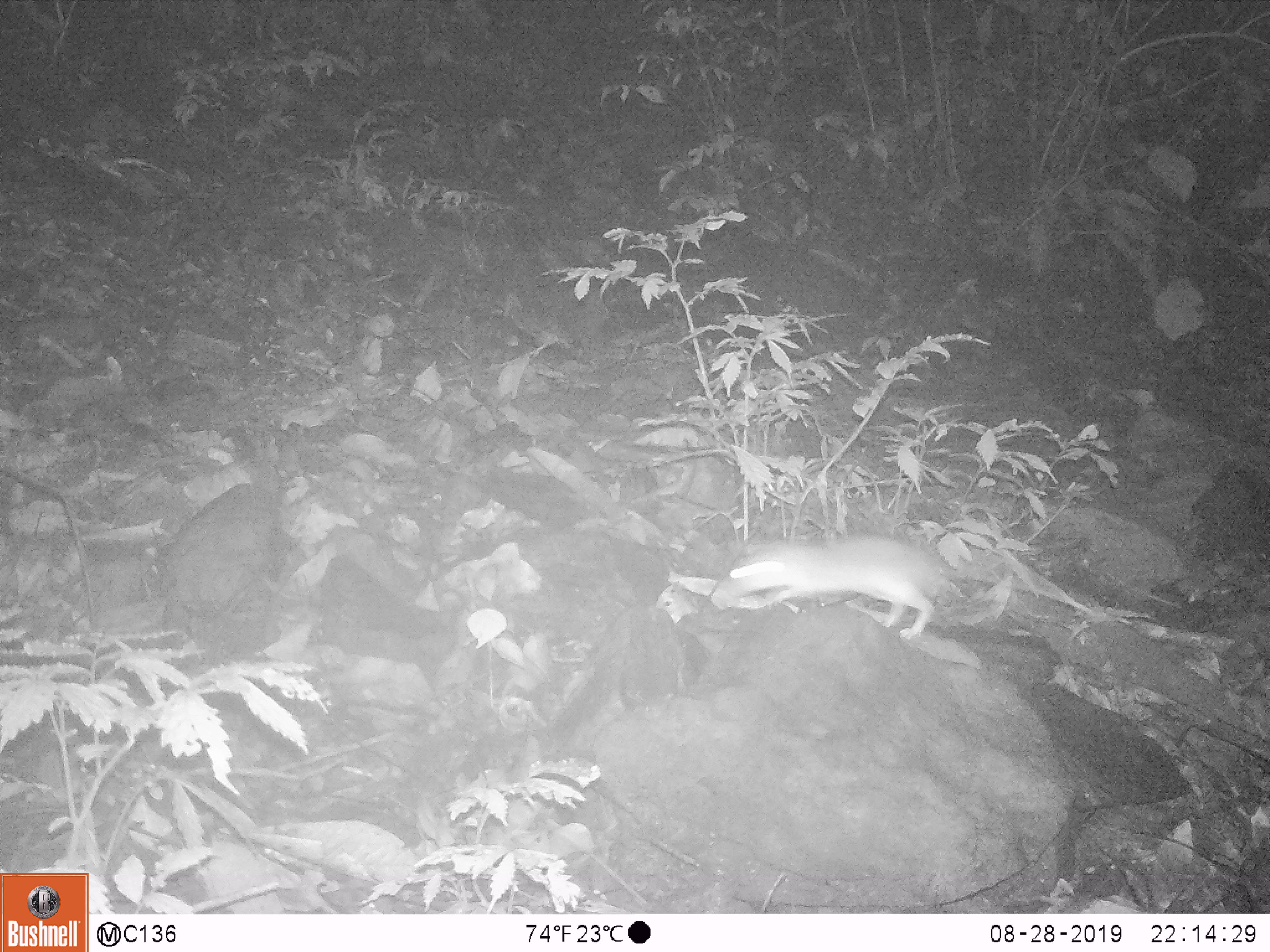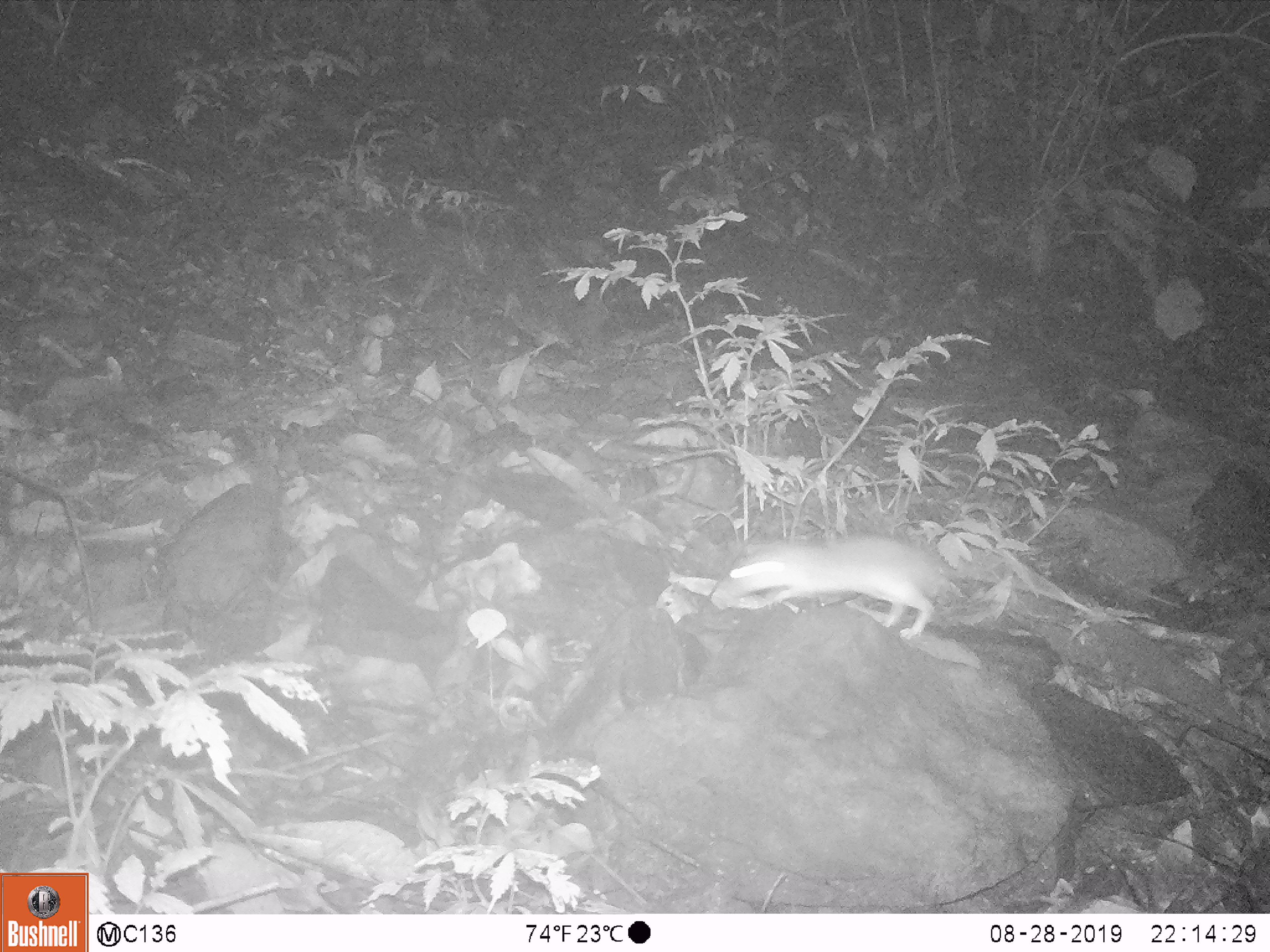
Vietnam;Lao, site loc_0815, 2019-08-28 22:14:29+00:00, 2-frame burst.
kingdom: Animalia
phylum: Chordata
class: Mammalia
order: Artiodactyla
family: Suidae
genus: Sus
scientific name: Sus scrofa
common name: eurasian wild pig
Eurasian wild pig (Sus scrofa). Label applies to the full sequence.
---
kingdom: Animalia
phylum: Chordata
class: Mammalia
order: Rodentia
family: Muridae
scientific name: Muridae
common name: old-world mice and rats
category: unidentified murid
Unidentified murid (old-world mice and rats) (Muridae). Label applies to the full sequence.